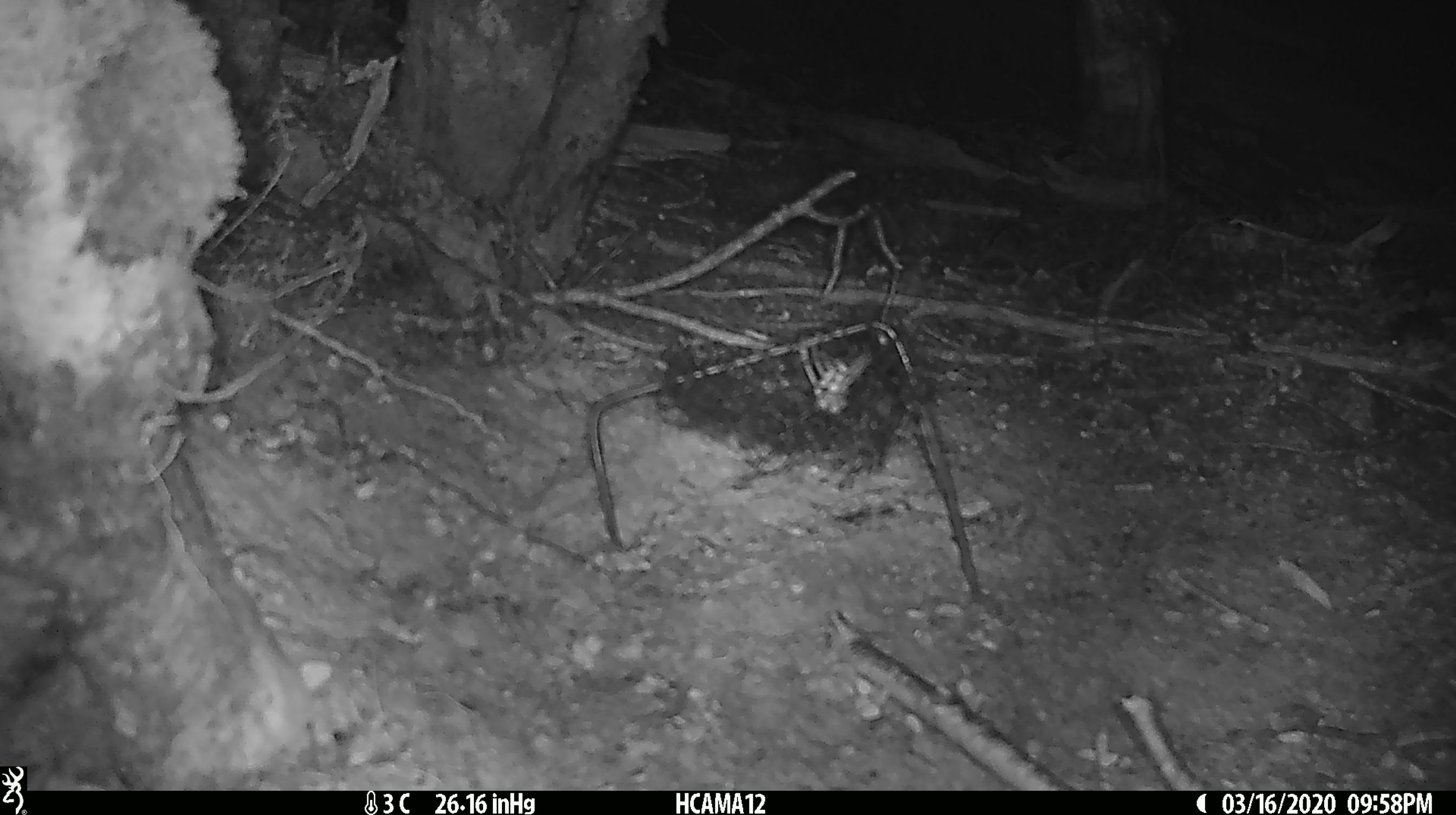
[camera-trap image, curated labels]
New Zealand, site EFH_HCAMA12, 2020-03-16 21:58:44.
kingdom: Animalia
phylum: Chordata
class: Mammalia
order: Rodentia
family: Muridae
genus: Mus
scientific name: Mus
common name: mouse